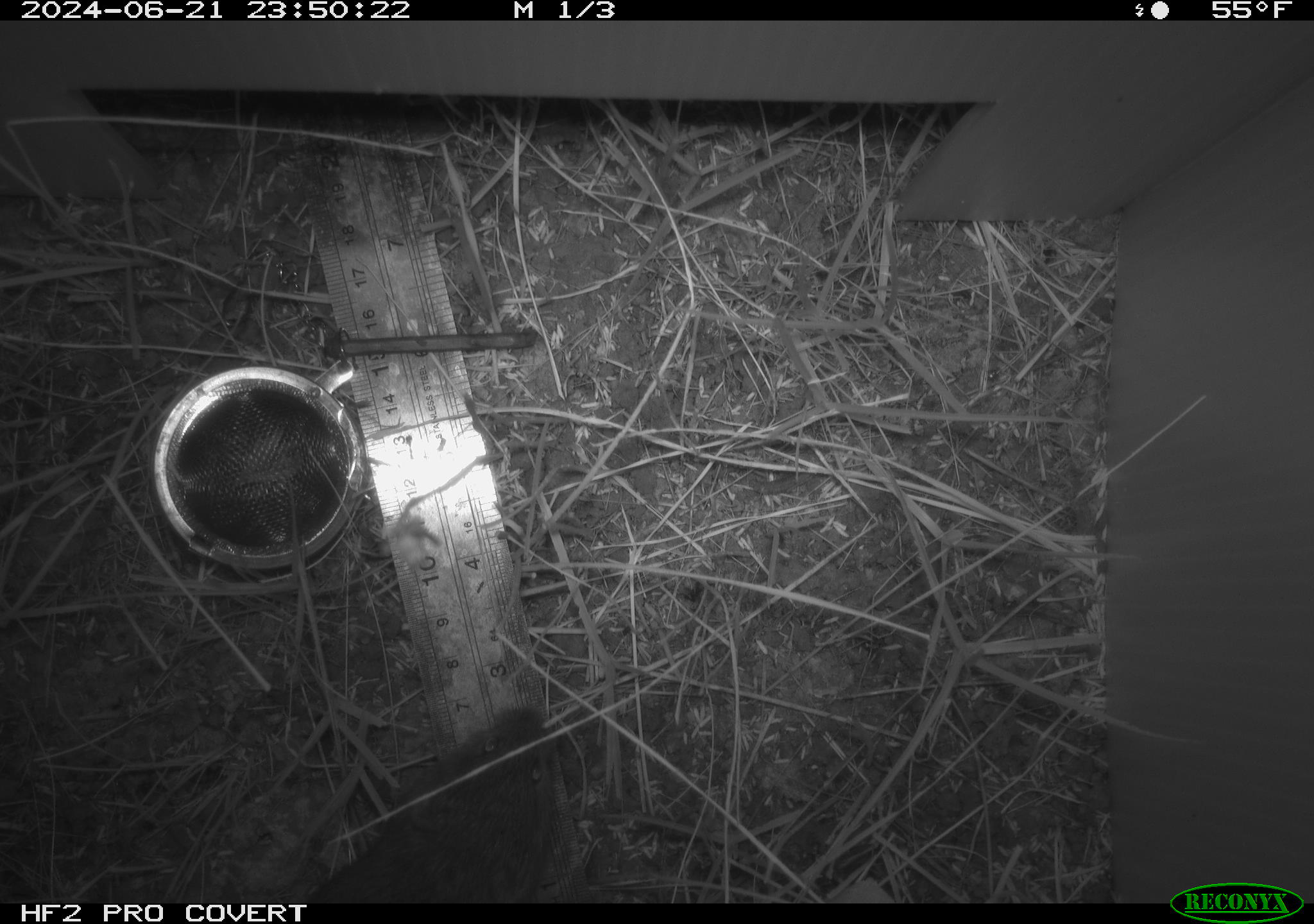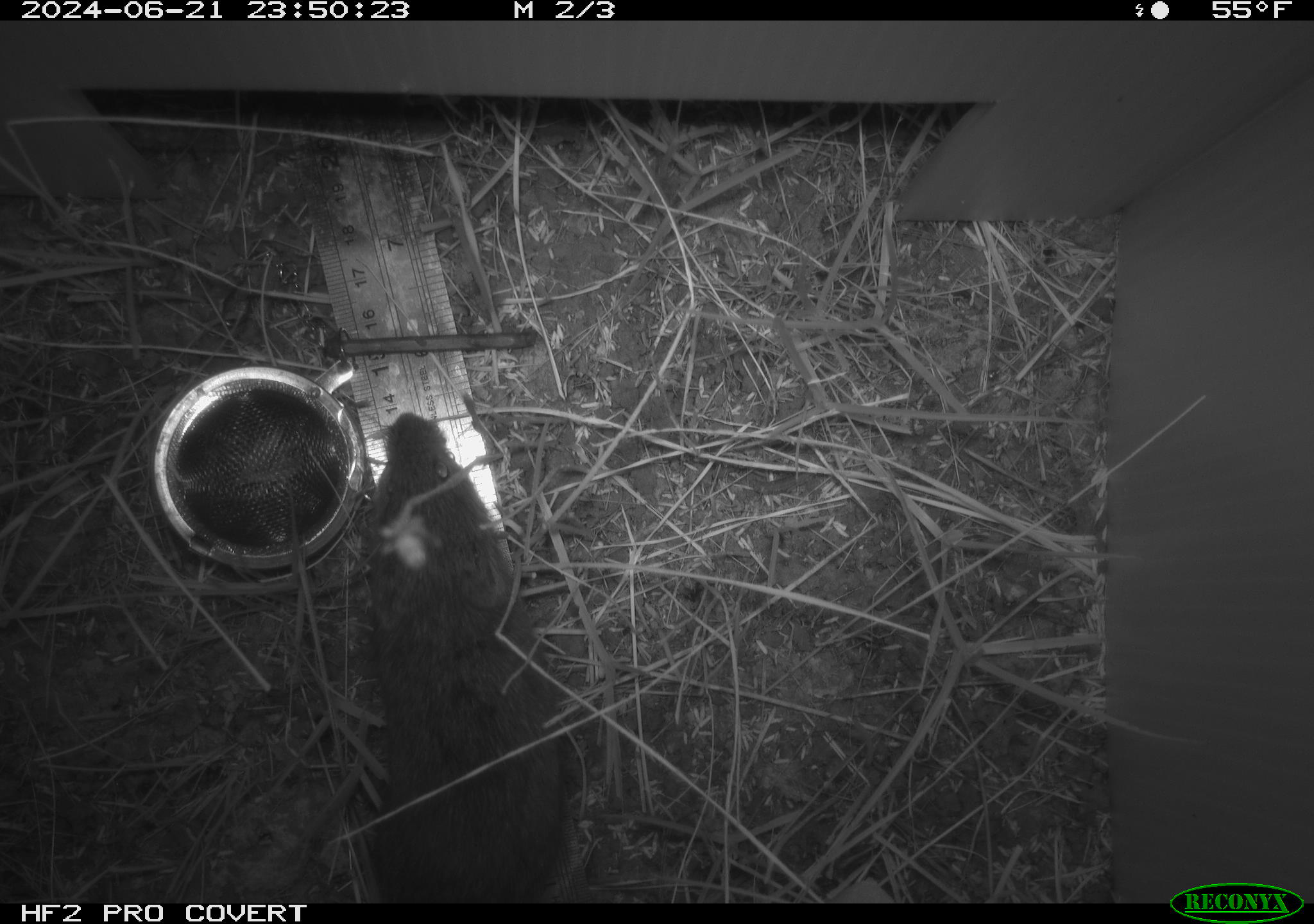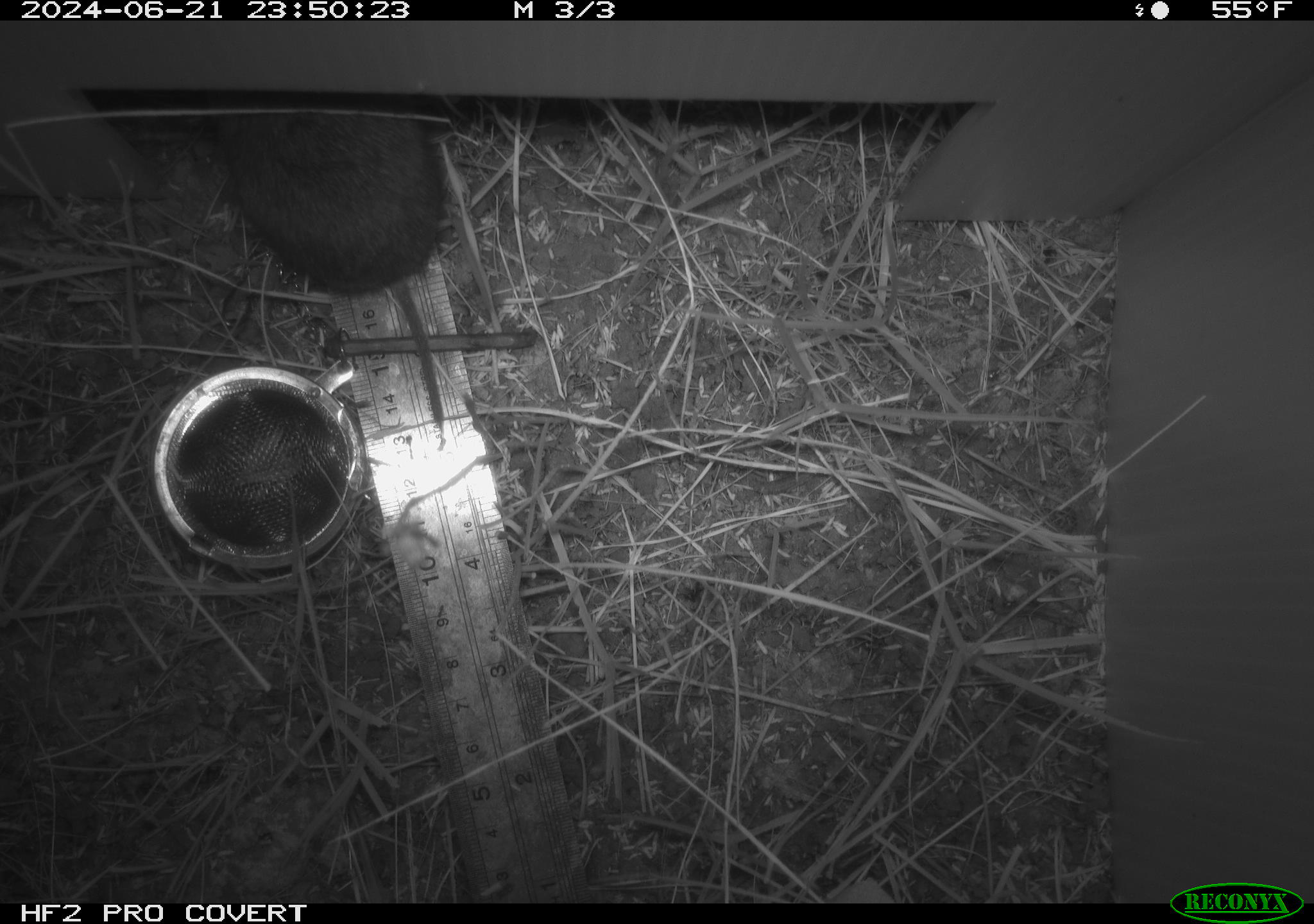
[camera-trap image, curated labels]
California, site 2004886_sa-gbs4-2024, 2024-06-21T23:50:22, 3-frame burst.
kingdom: Animalia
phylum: Chordata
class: Mammalia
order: Rodentia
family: Cricetidae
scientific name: Arvicolinae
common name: voles, lemmings, and muskrats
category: arvicolinae subfamily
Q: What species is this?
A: Arvicolinae subfamily (voles, lemmings, and muskrats) (Arvicolinae).